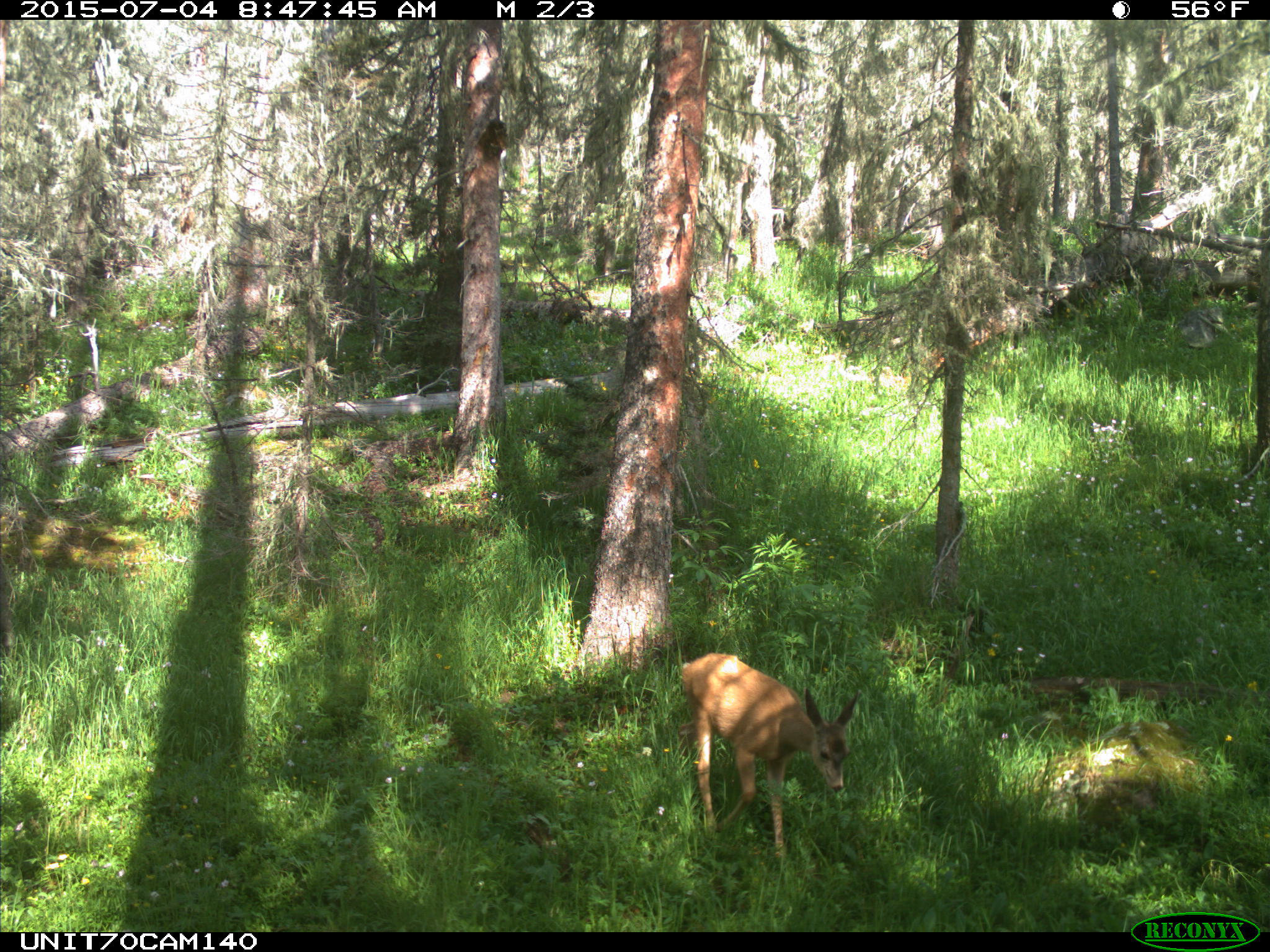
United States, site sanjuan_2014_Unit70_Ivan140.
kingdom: Animalia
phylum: Chordata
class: Mammalia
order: Artiodactyla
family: Cervidae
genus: Odocoileus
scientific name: Odocoileus hemionus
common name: mule deer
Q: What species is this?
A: Odocoileus hemionus (mule deer).